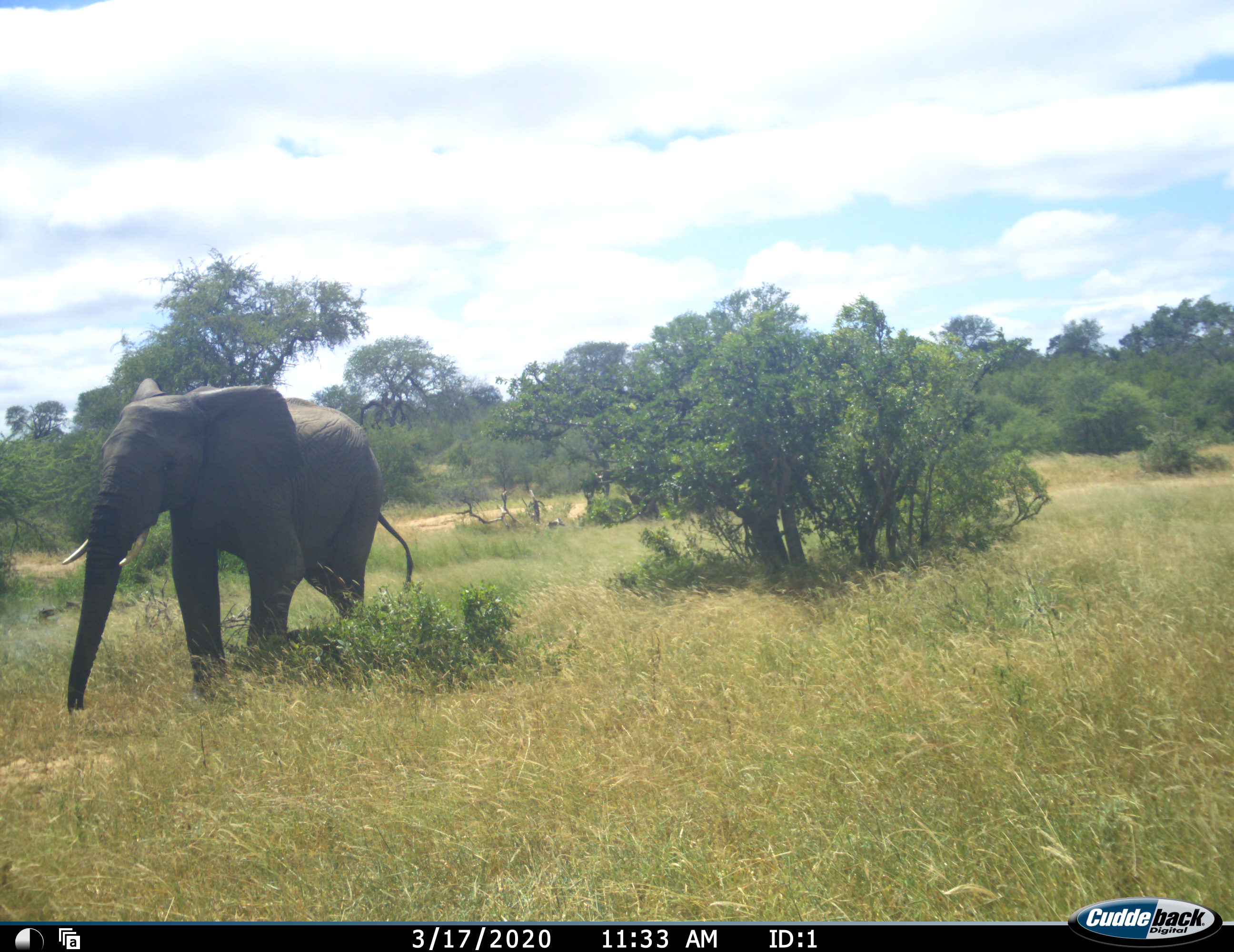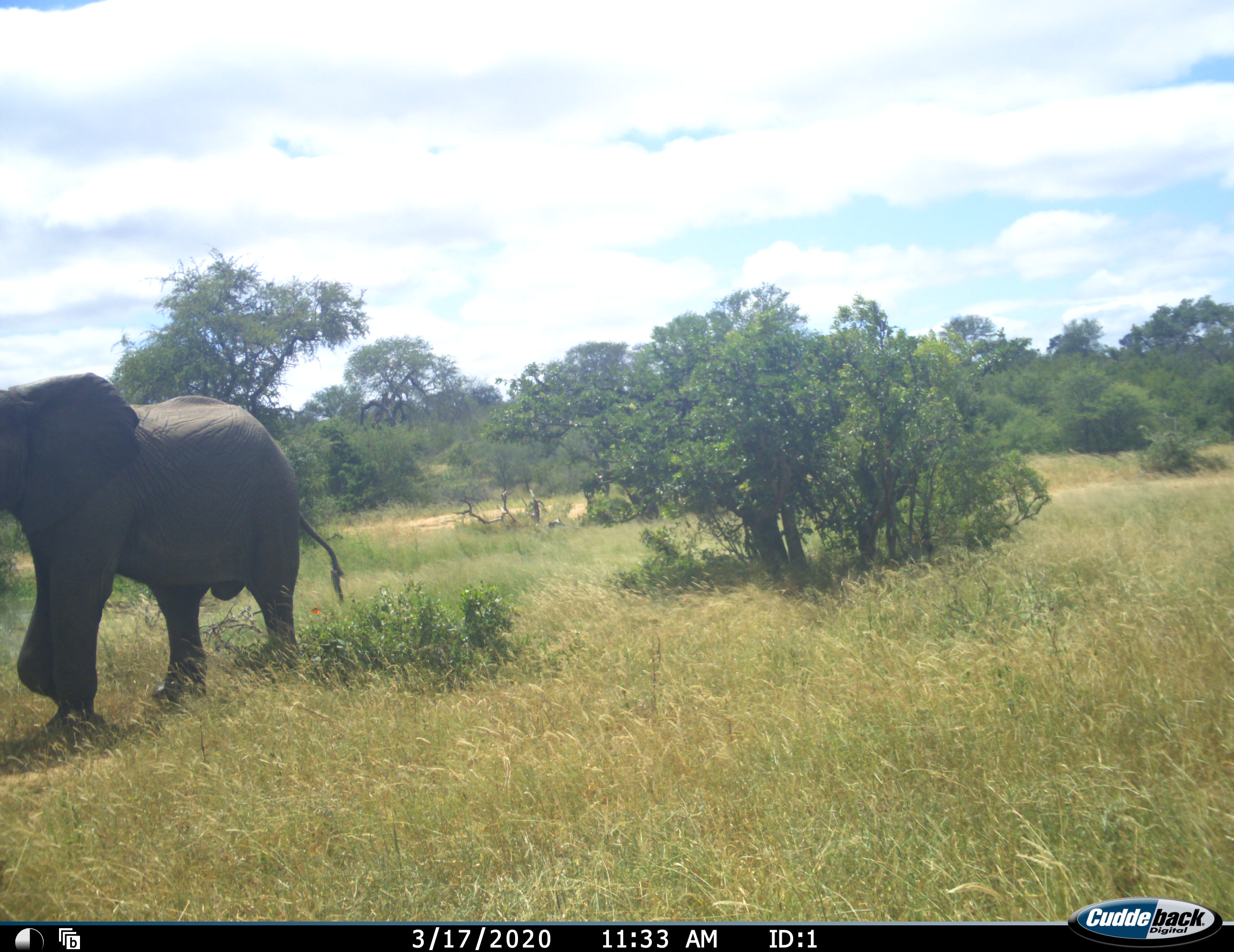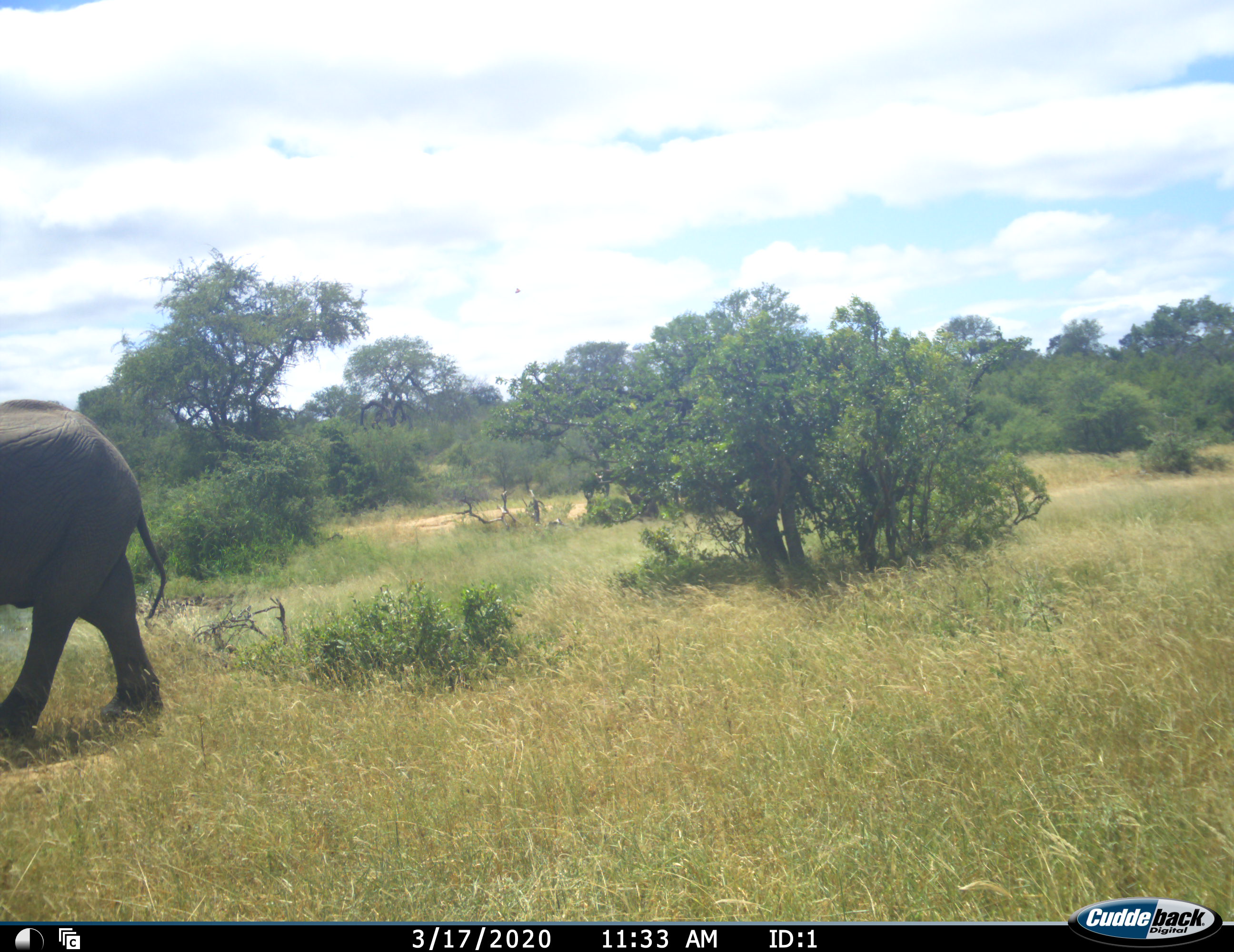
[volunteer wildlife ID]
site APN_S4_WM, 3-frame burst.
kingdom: Animalia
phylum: Chordata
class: Mammalia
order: Proboscidea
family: Elephantidae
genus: Loxodonta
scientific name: Loxodonta africana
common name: african bush elephant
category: elephant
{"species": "elephant (african bush elephant) (Loxodonta africana)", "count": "1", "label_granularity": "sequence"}